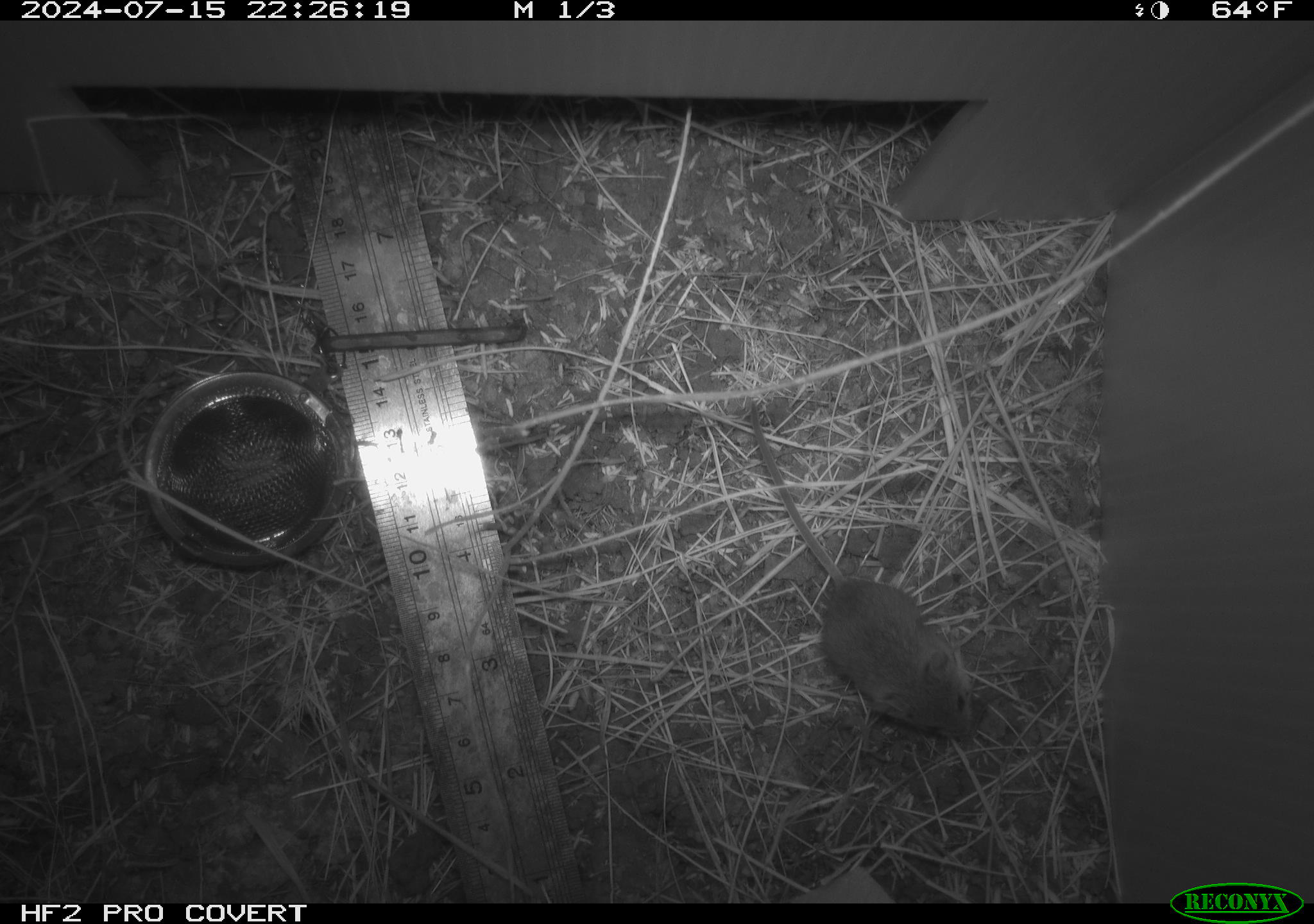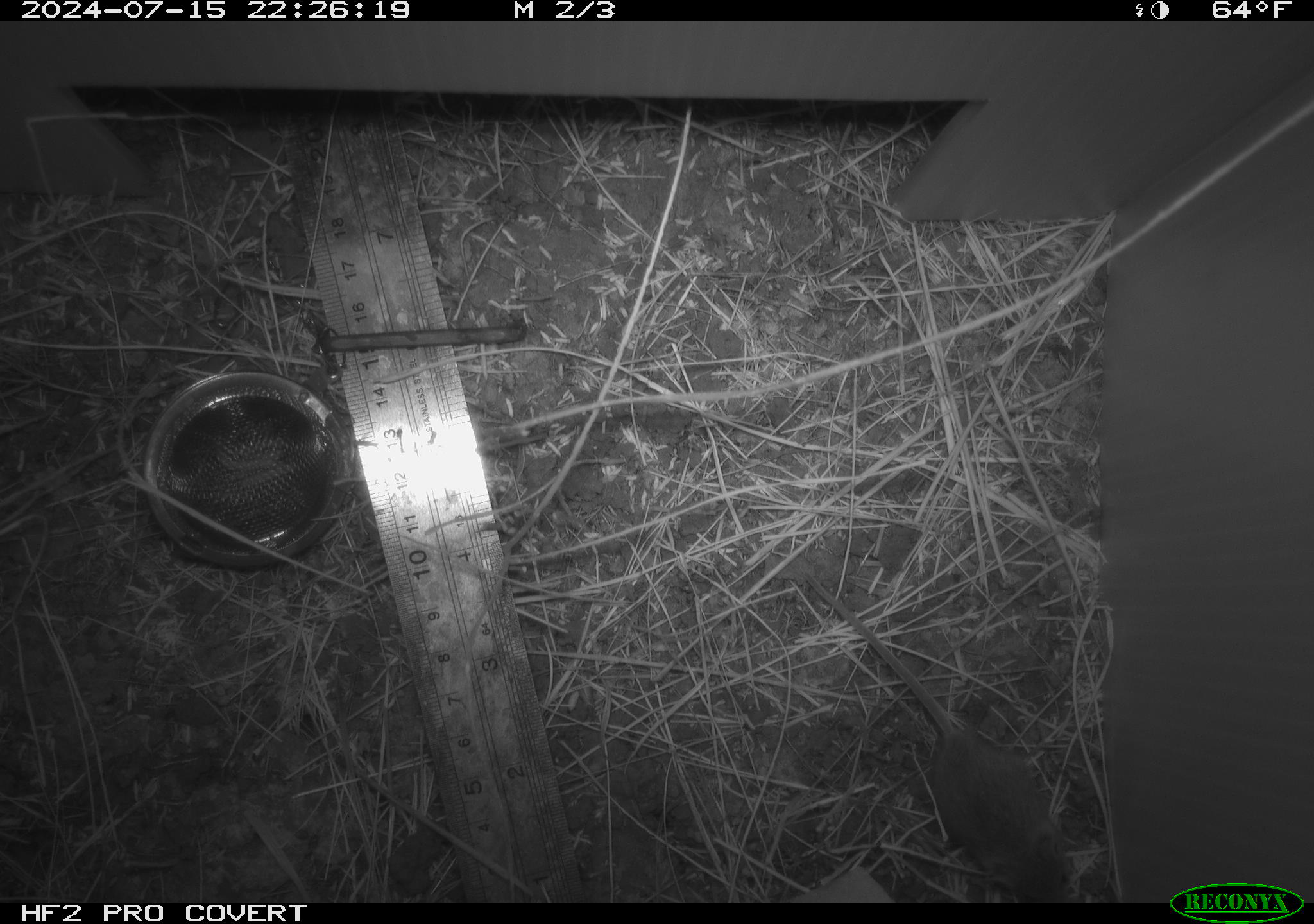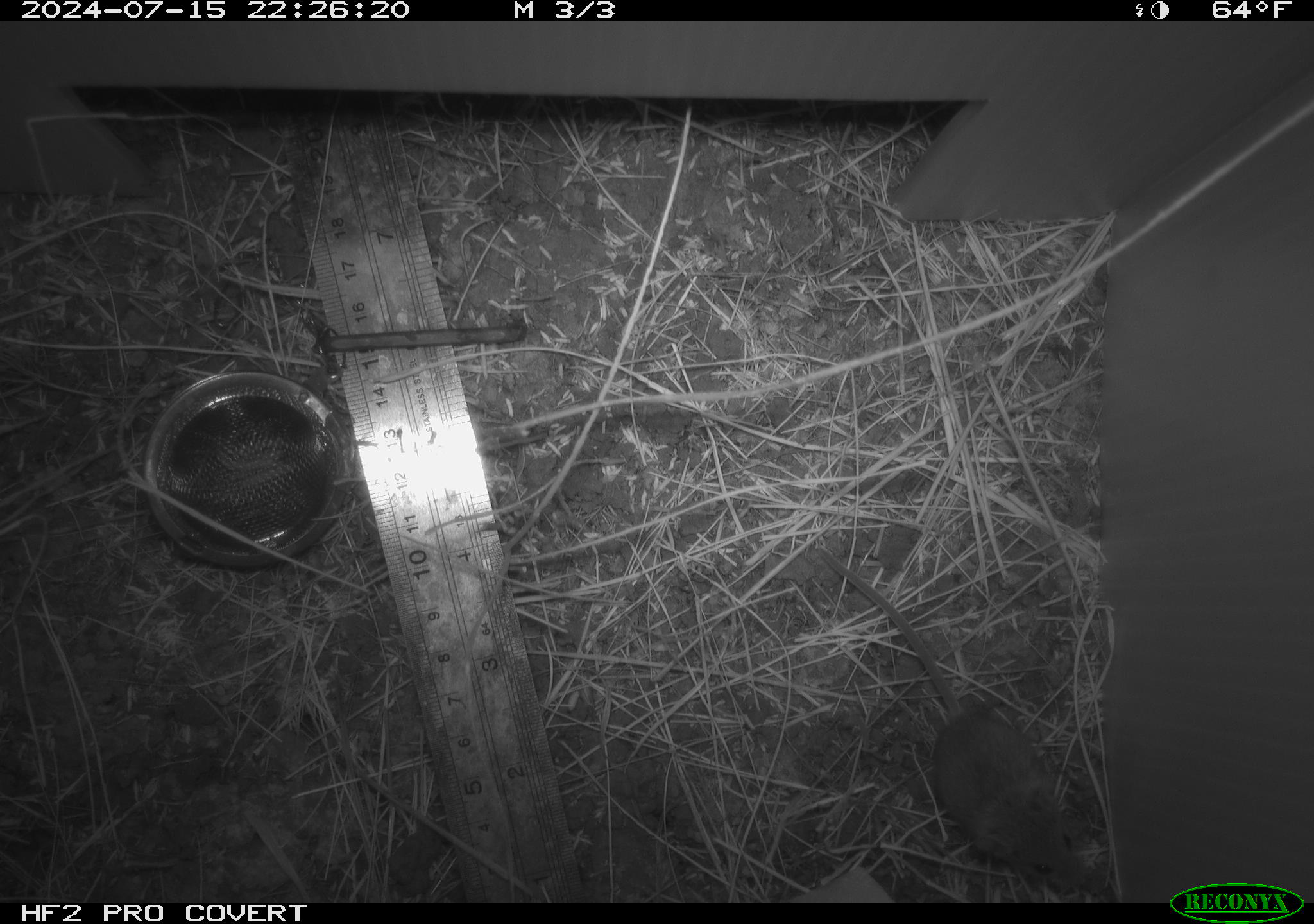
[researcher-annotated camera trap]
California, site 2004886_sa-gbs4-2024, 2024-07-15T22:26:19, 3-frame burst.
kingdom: Animalia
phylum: Chordata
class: Mammalia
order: Rodentia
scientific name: Rodentia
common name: mouse species